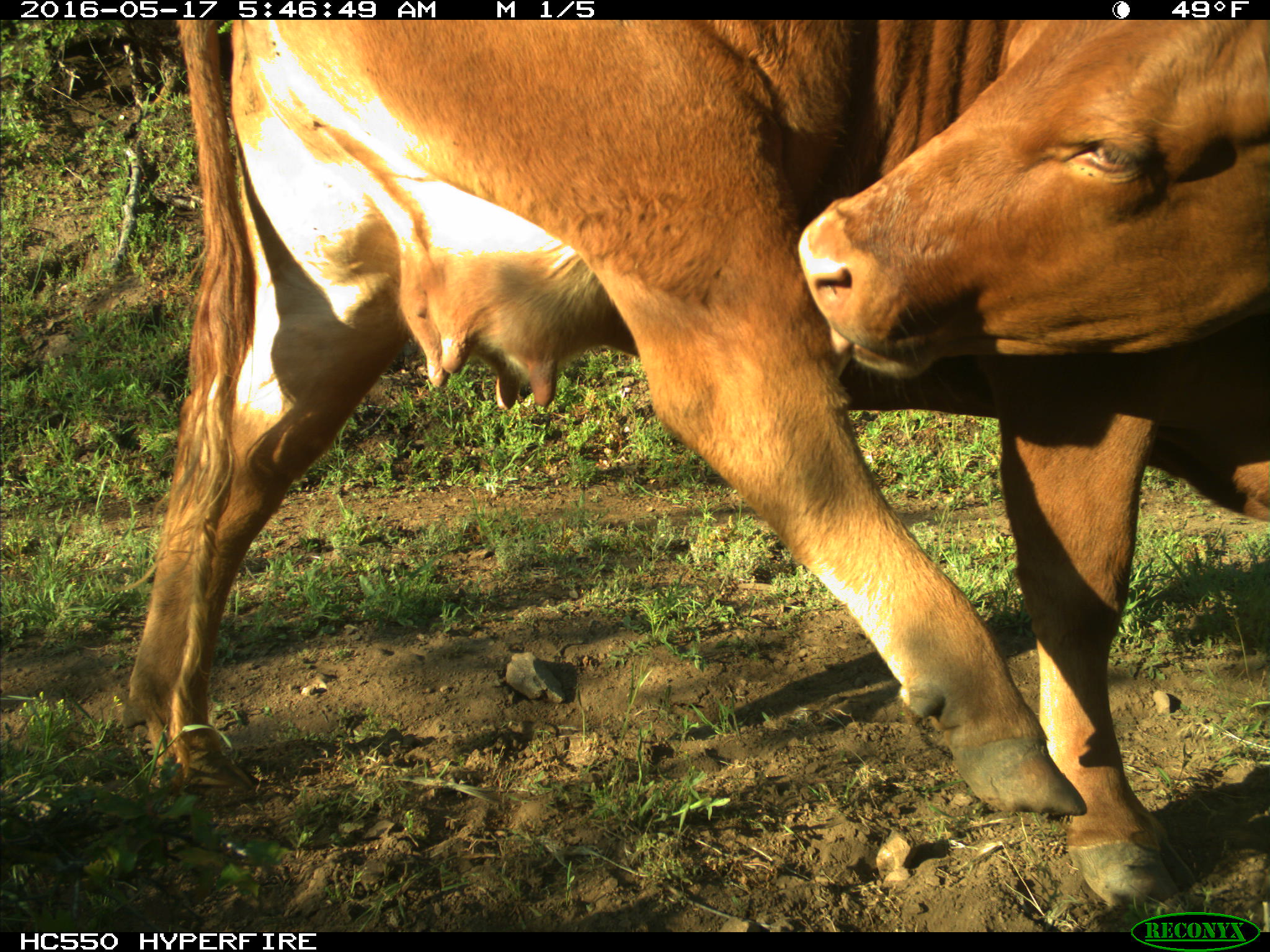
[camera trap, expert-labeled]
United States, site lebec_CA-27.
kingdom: Animalia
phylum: Chordata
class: Mammalia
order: Artiodactyla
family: Bovidae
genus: Bos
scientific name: Bos taurus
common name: domestic cow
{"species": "Bos taurus (domestic cow)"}